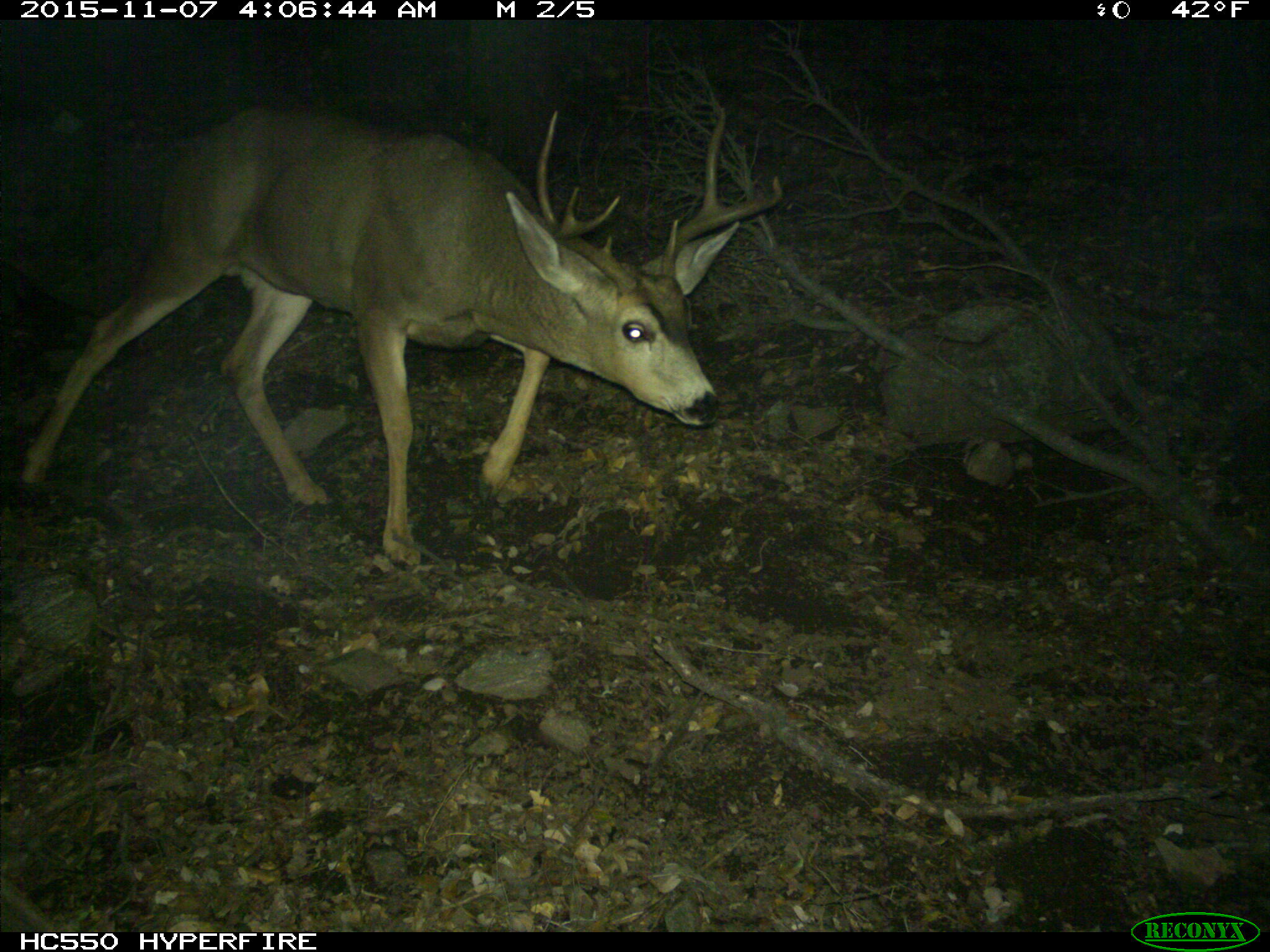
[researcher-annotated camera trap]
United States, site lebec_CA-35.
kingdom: Animalia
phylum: Chordata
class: Mammalia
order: Artiodactyla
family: Cervidae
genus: Odocoileus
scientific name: Odocoileus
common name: deer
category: unidentified deer